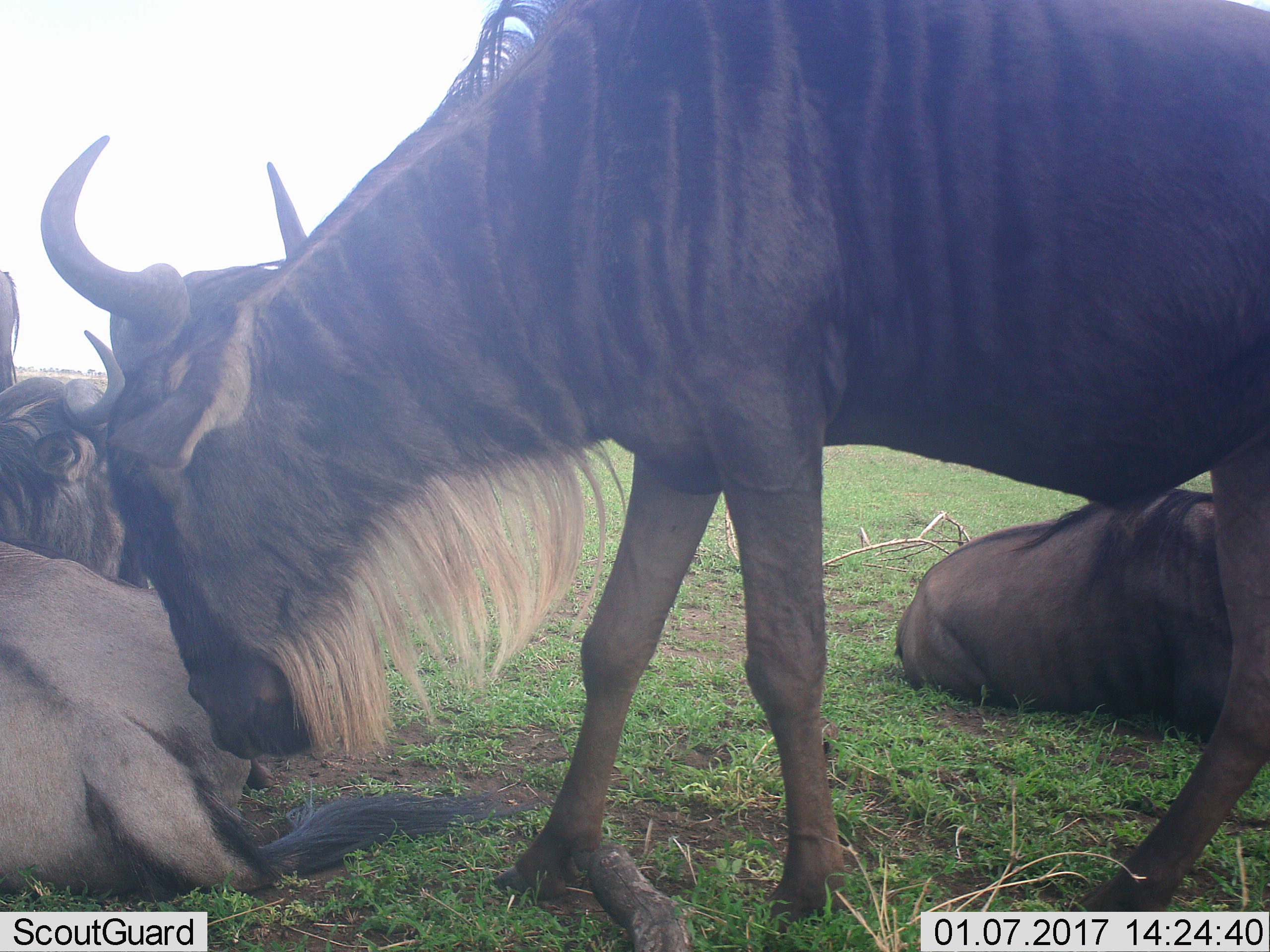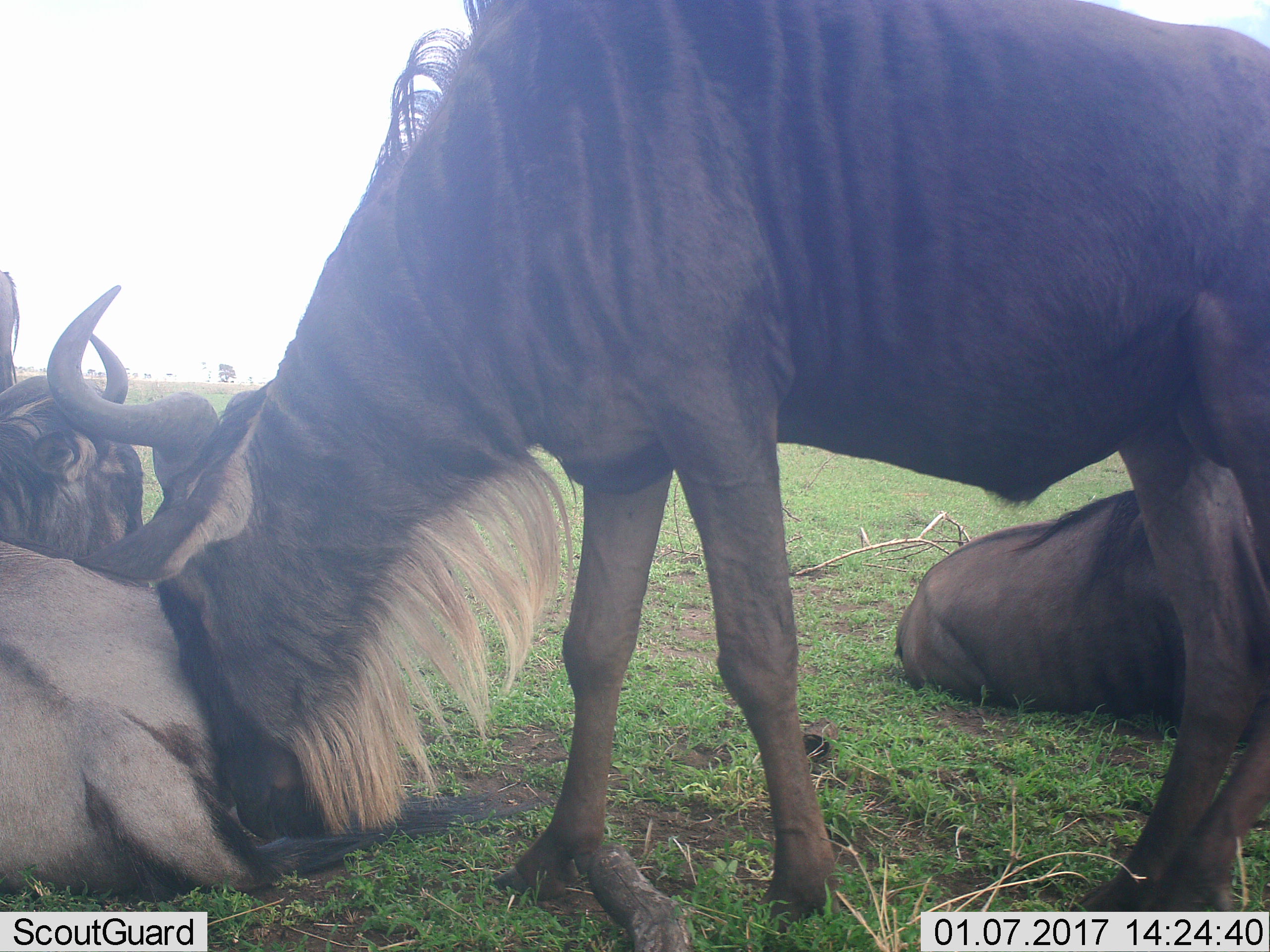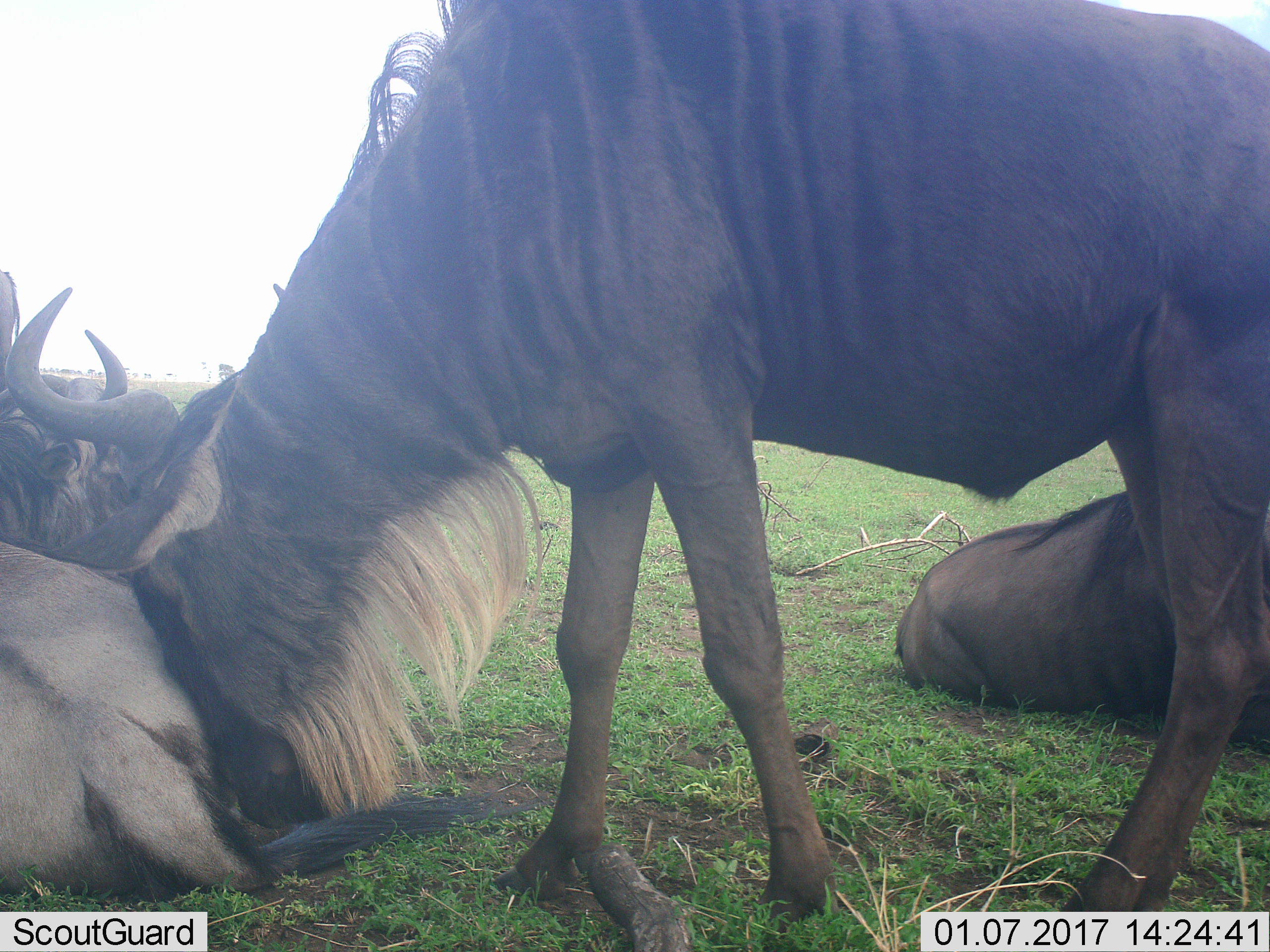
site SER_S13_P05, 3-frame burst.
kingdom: Animalia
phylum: Chordata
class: Mammalia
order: Artiodactyla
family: Bovidae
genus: Connochaetes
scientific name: Connochaetes taurinus taurinus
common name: blue wildebeest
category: wildebeestblue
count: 4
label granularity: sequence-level